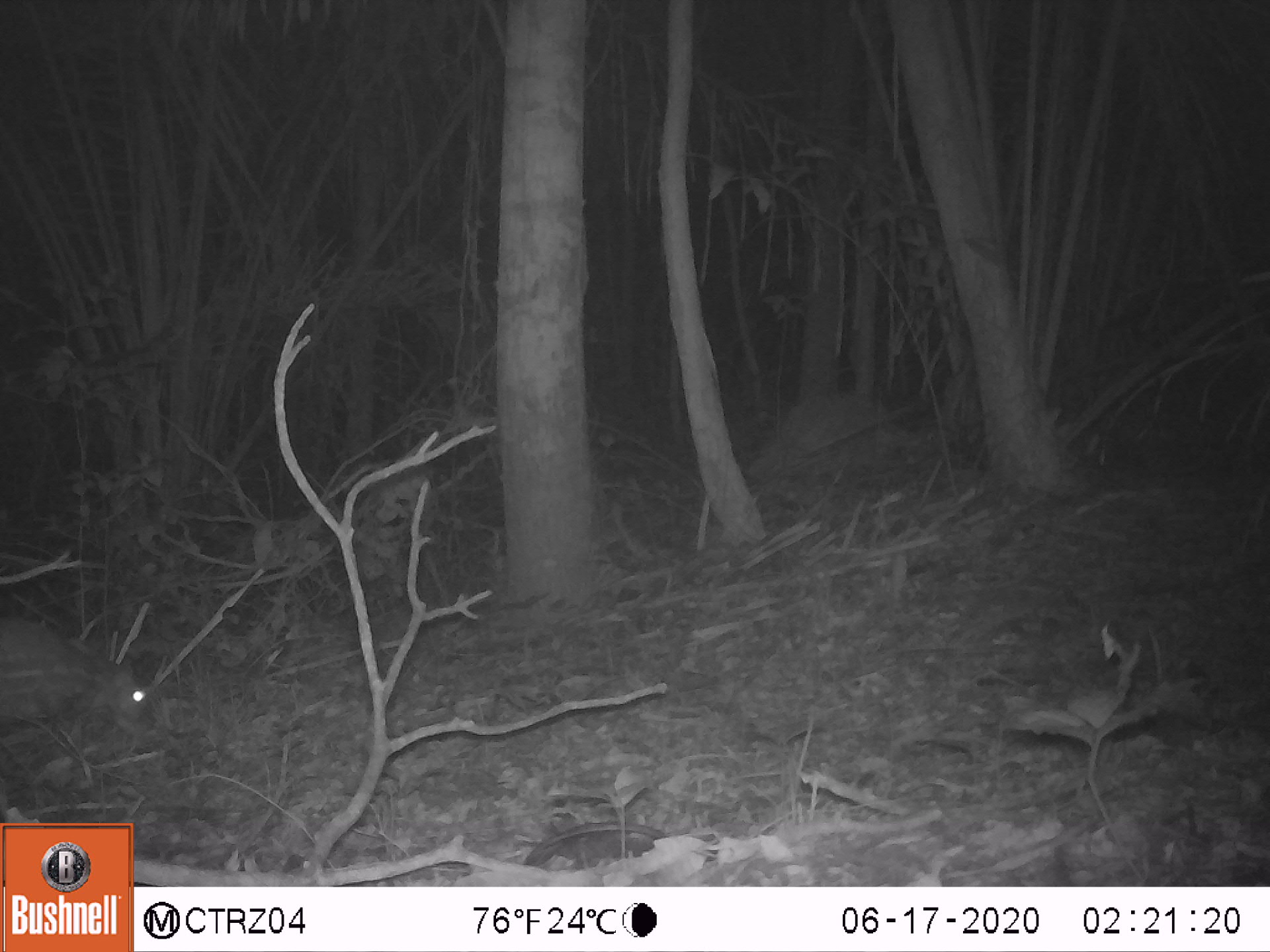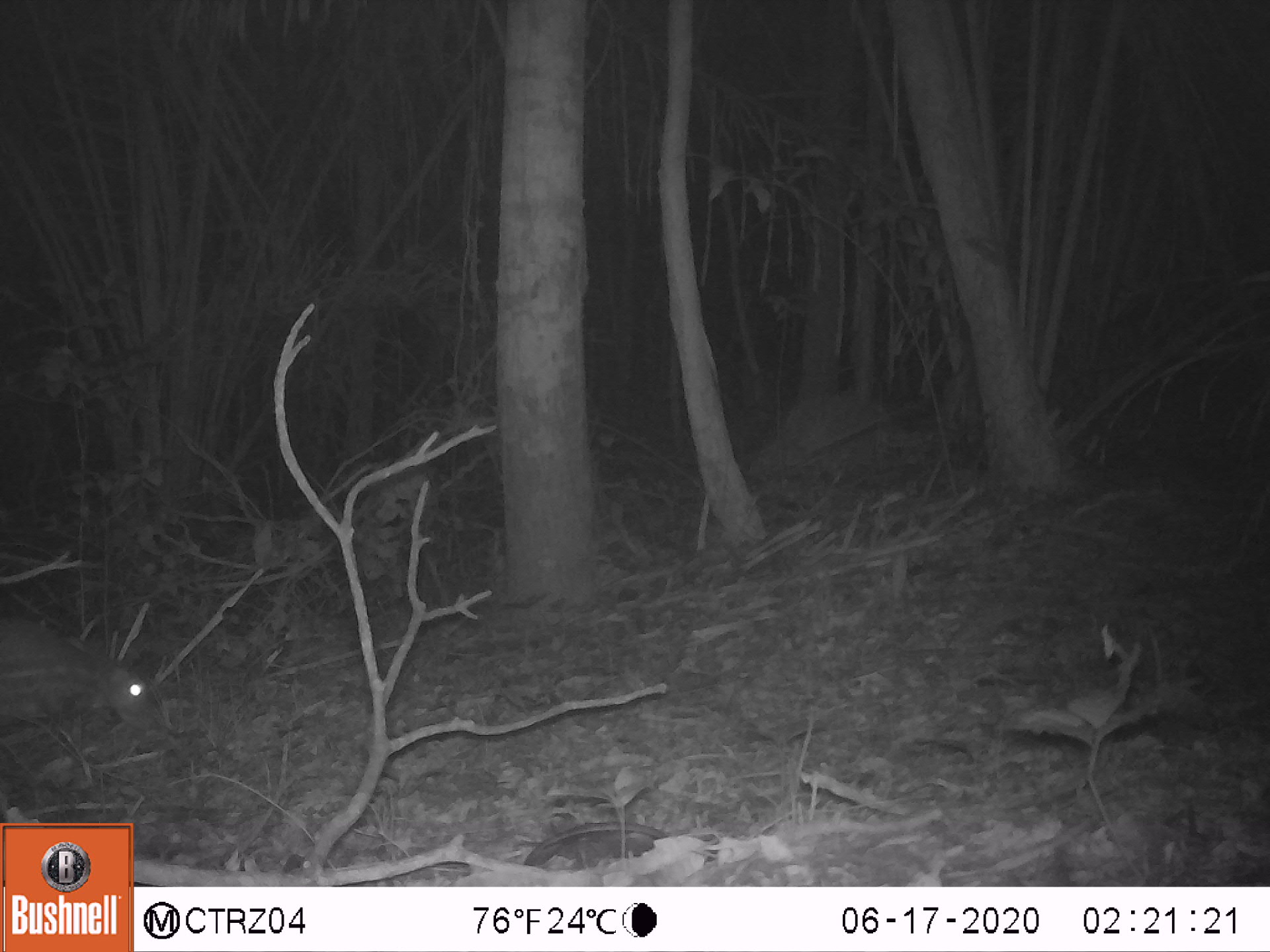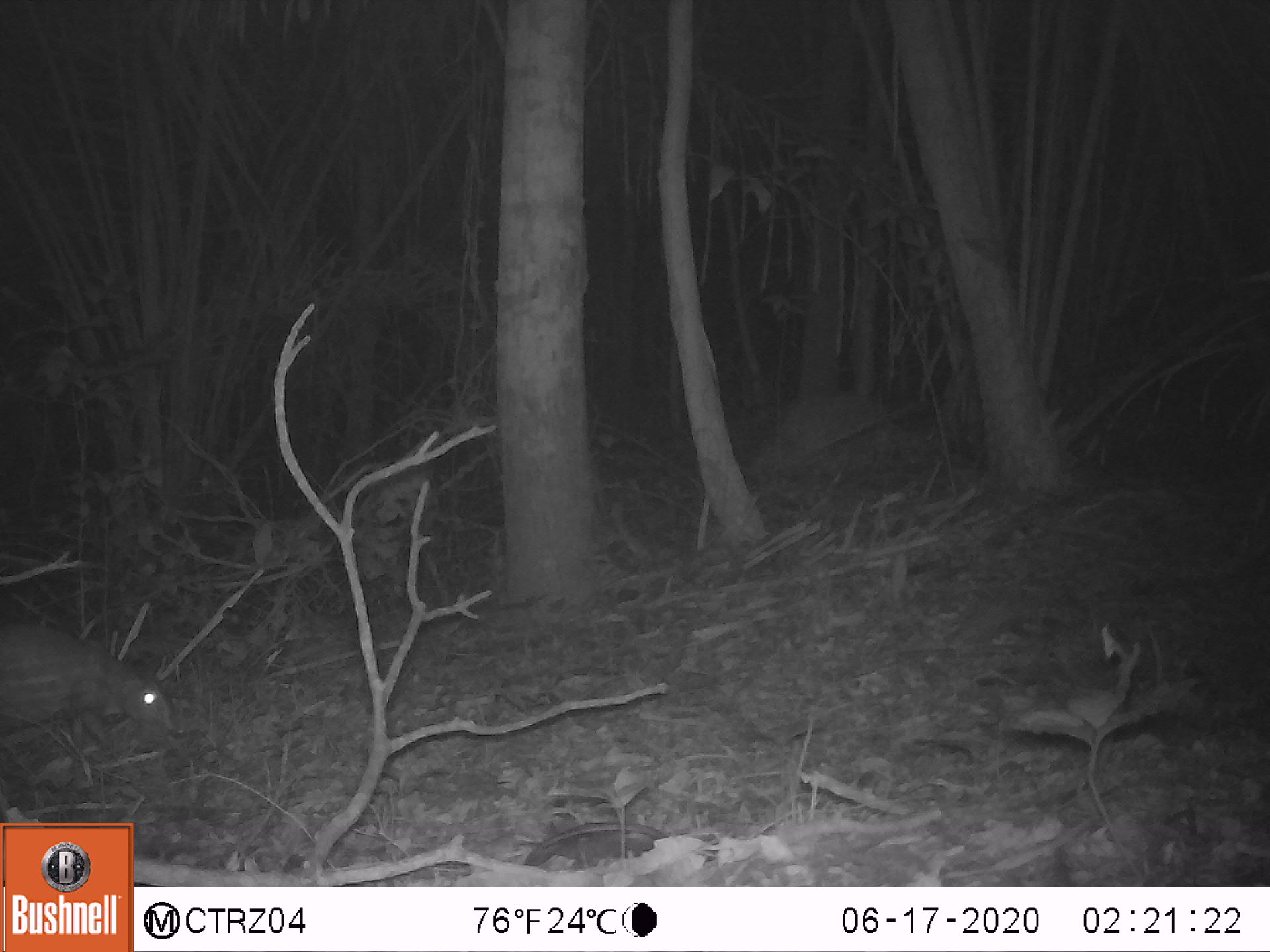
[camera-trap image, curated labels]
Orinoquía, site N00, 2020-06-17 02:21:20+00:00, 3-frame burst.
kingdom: Animalia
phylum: Chordata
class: Mammalia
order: Rodentia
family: Cuniculidae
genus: Cuniculus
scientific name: Cuniculus paca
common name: spotted paca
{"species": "spotted paca (Cuniculus paca)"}